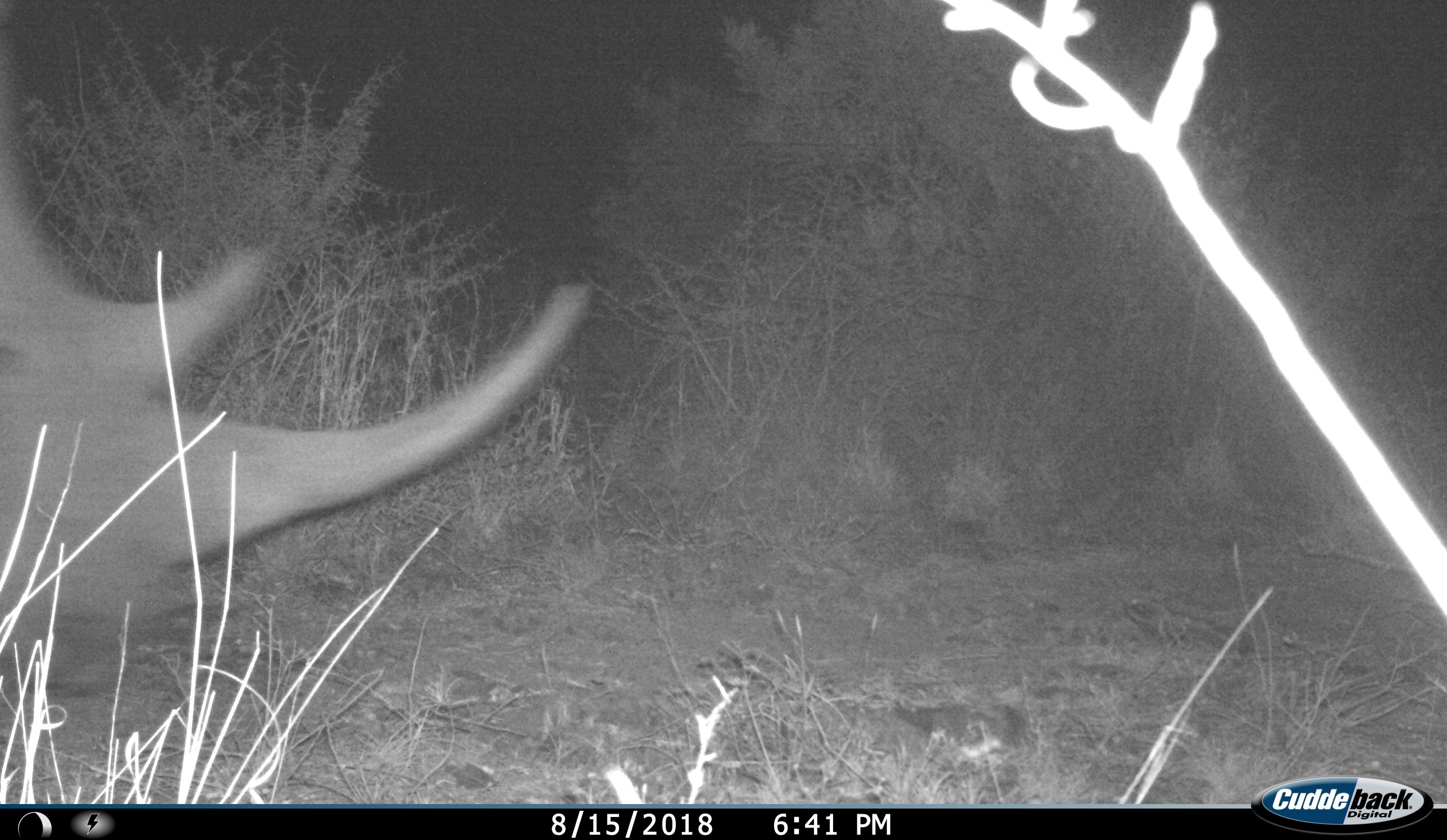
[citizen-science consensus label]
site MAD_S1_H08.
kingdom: Animalia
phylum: Chordata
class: Mammalia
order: Perissodactyla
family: Rhinocerotidae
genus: Diceros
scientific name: Diceros bicornis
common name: black rhinoceros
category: rhinocerosblack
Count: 1.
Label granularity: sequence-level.